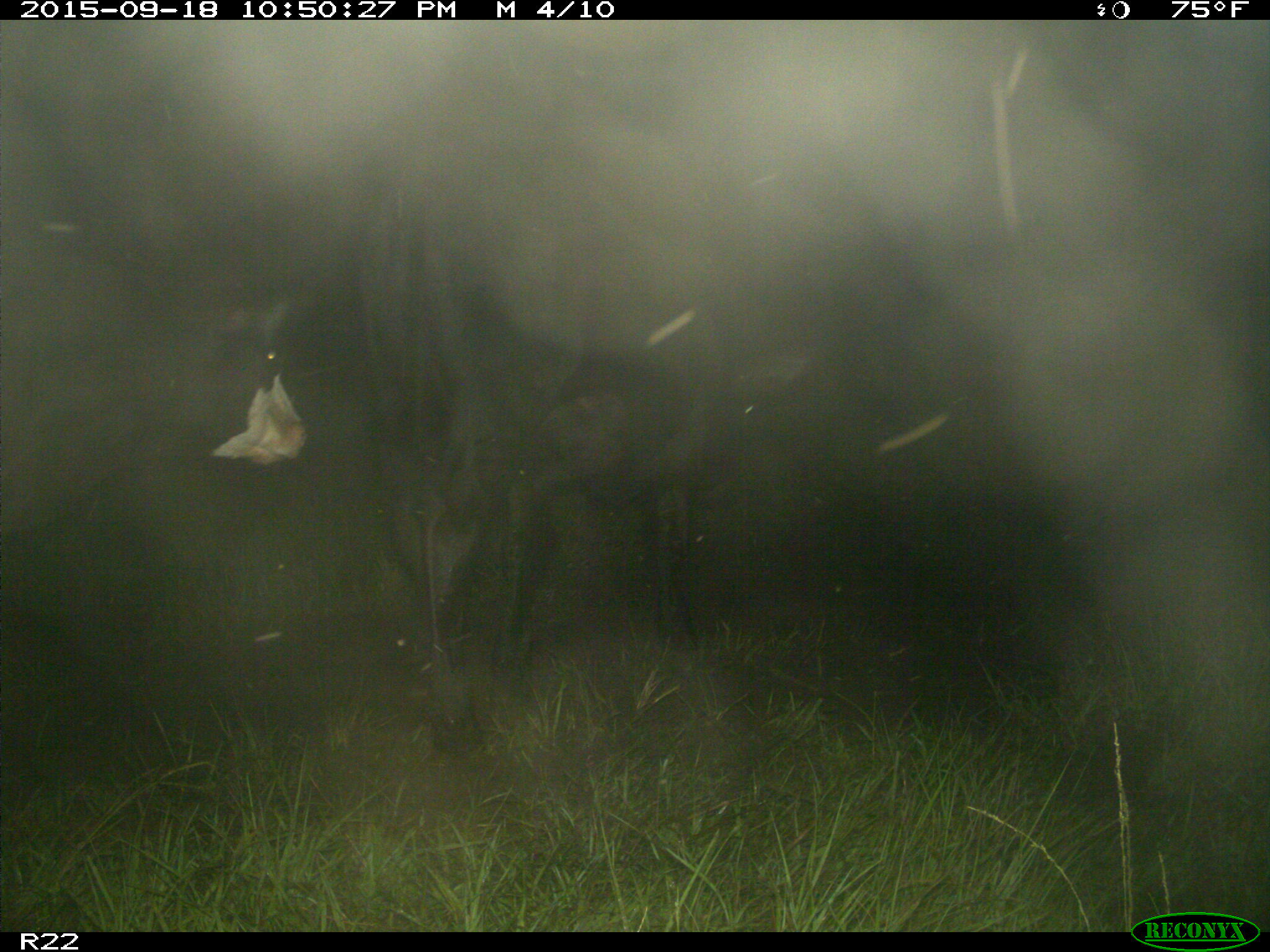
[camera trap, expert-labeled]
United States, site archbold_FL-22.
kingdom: Animalia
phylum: Chordata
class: Mammalia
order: Artiodactyla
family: Bovidae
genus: Bos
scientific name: Bos taurus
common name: domestic cow